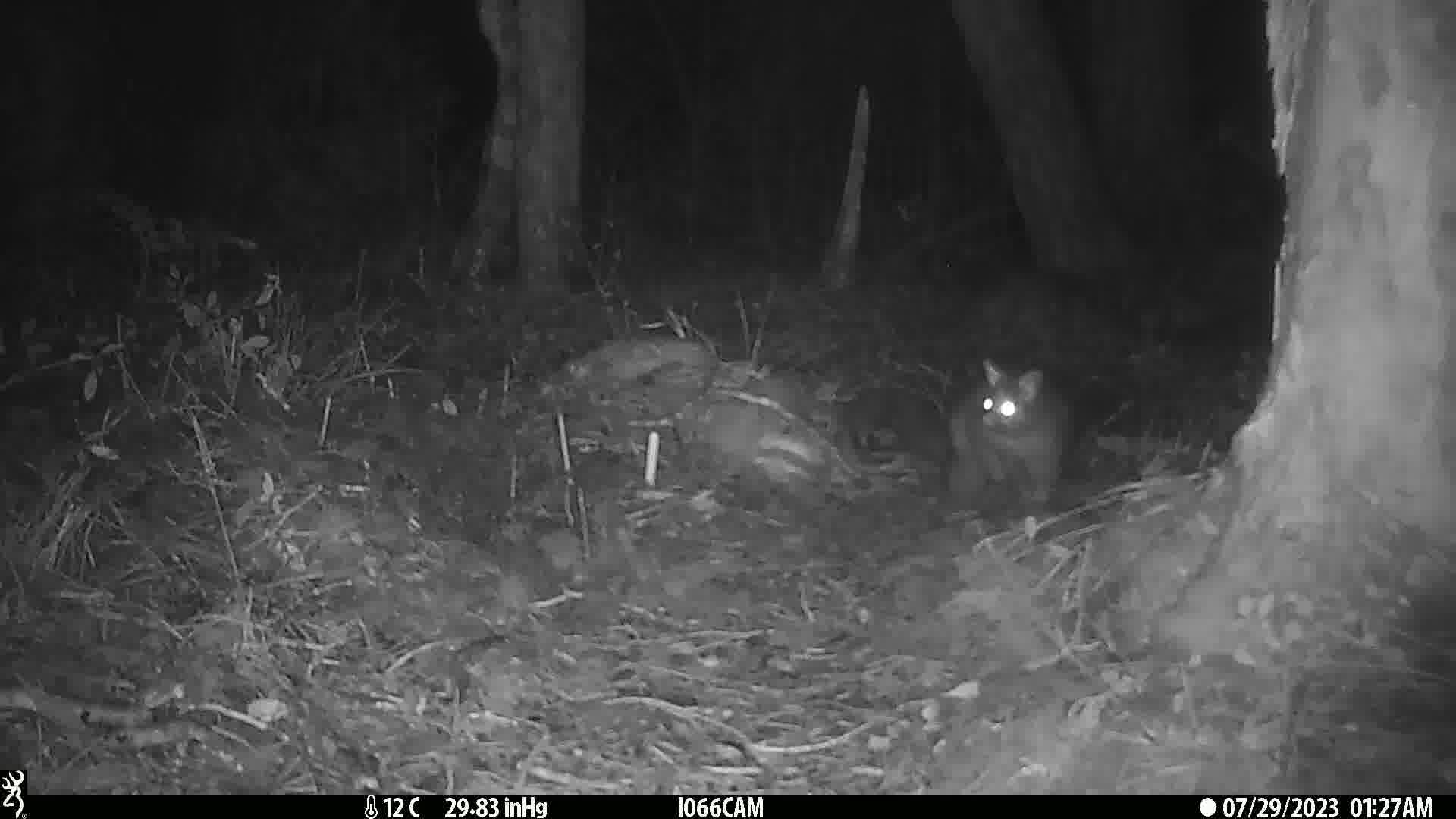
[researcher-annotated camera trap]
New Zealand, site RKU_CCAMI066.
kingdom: Animalia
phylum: Chordata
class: Mammalia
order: Diprotodontia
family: Phalangeridae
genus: Trichosurus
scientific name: Trichosurus vulpecula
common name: common brushtail possum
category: possum